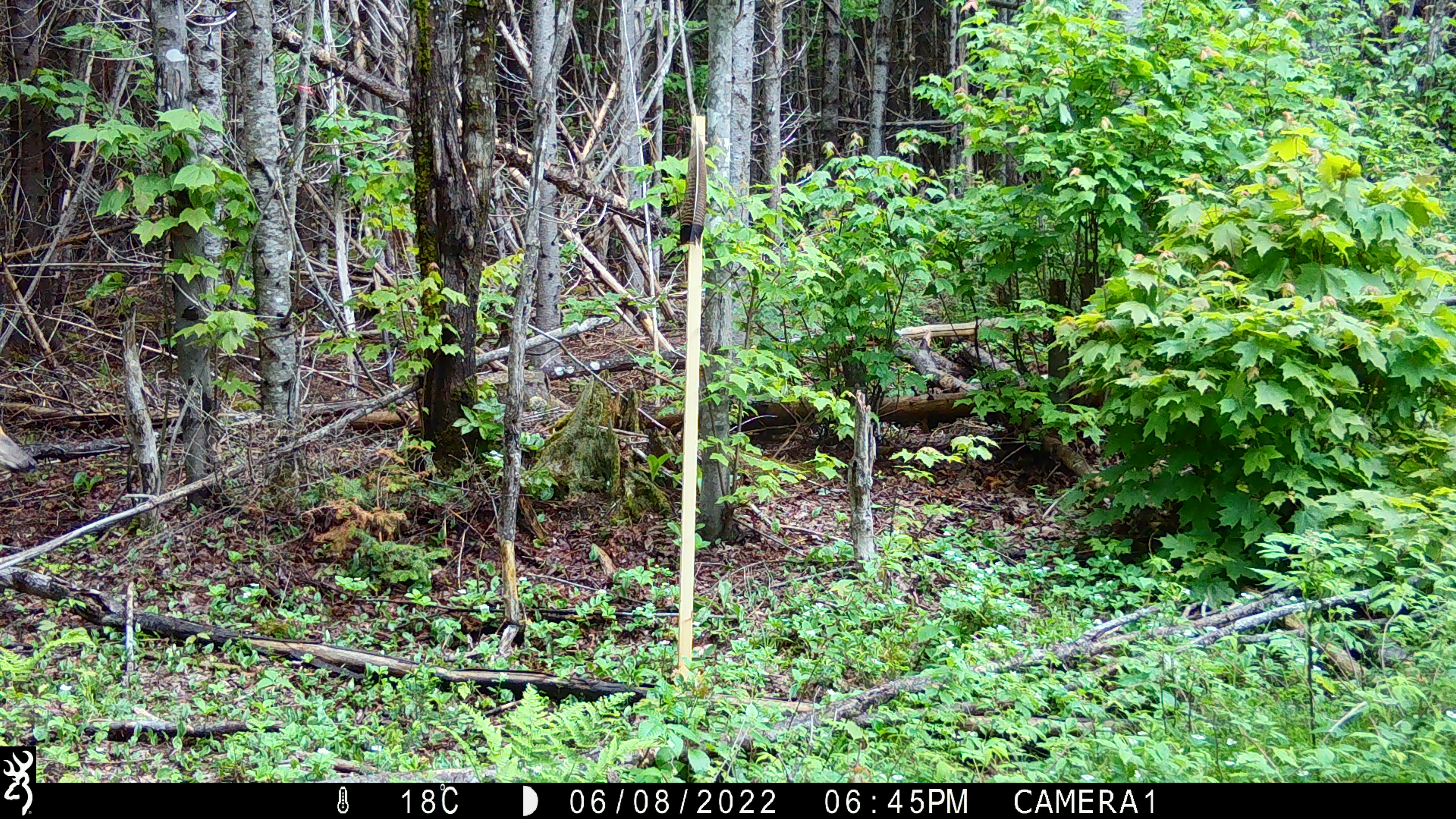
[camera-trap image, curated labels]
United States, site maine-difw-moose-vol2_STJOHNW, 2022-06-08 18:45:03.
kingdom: Animalia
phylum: Chordata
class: Mammalia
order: Artiodactyla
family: Cervidae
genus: Odocoileus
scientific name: Odocoileus virginianus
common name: white-tailed deer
White-tailed deer (Odocoileus virginianus).